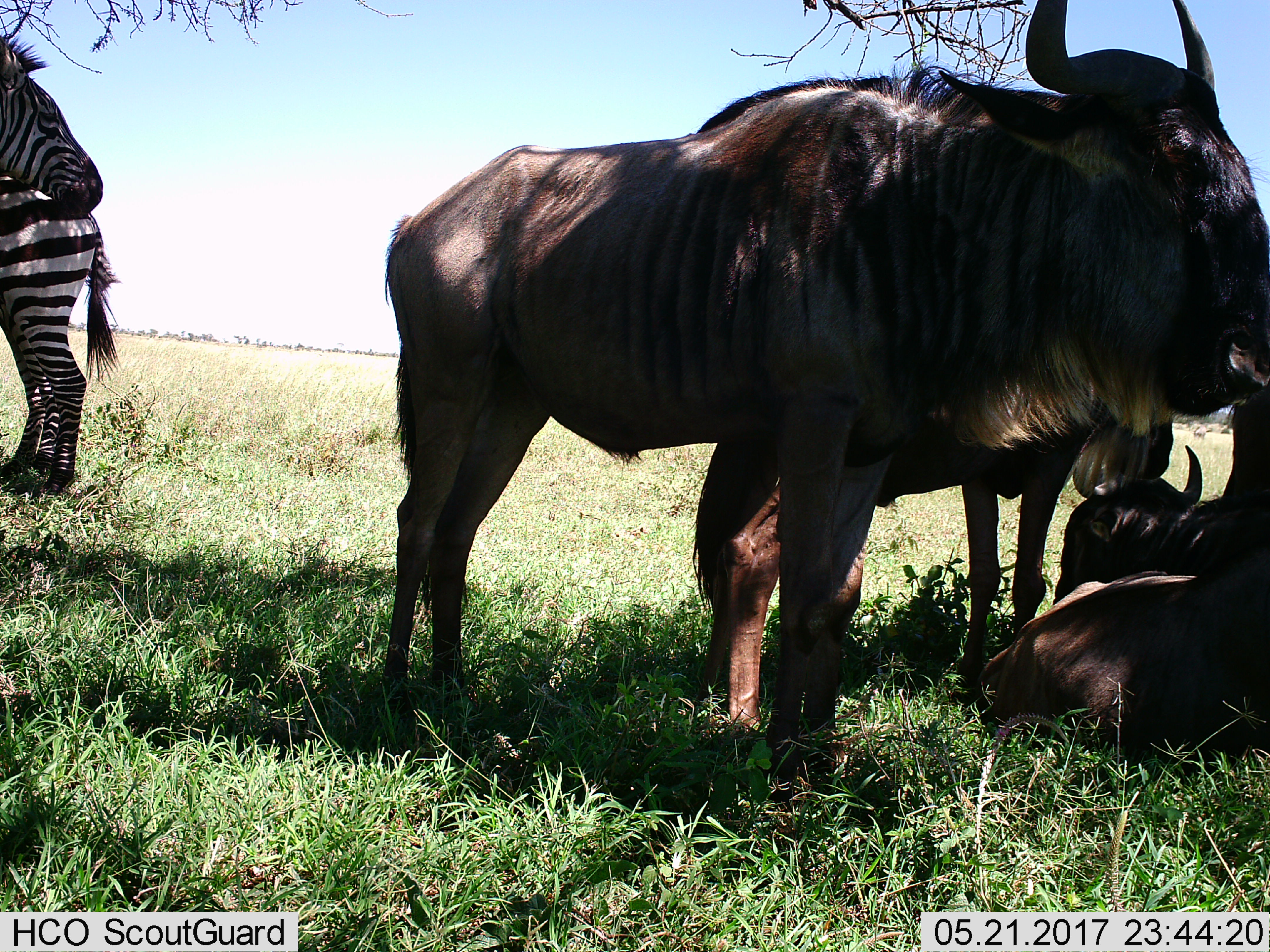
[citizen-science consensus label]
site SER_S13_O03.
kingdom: Animalia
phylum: Chordata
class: Mammalia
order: Artiodactyla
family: Bovidae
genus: Connochaetes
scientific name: Connochaetes taurinus taurinus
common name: blue wildebeest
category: wildebeestblue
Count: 4.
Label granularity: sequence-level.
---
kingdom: Animalia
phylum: Chordata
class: Mammalia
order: Perissodactyla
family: Equidae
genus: Equus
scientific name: Equus quagga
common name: plains zebra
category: zebraplains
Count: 2.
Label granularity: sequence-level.